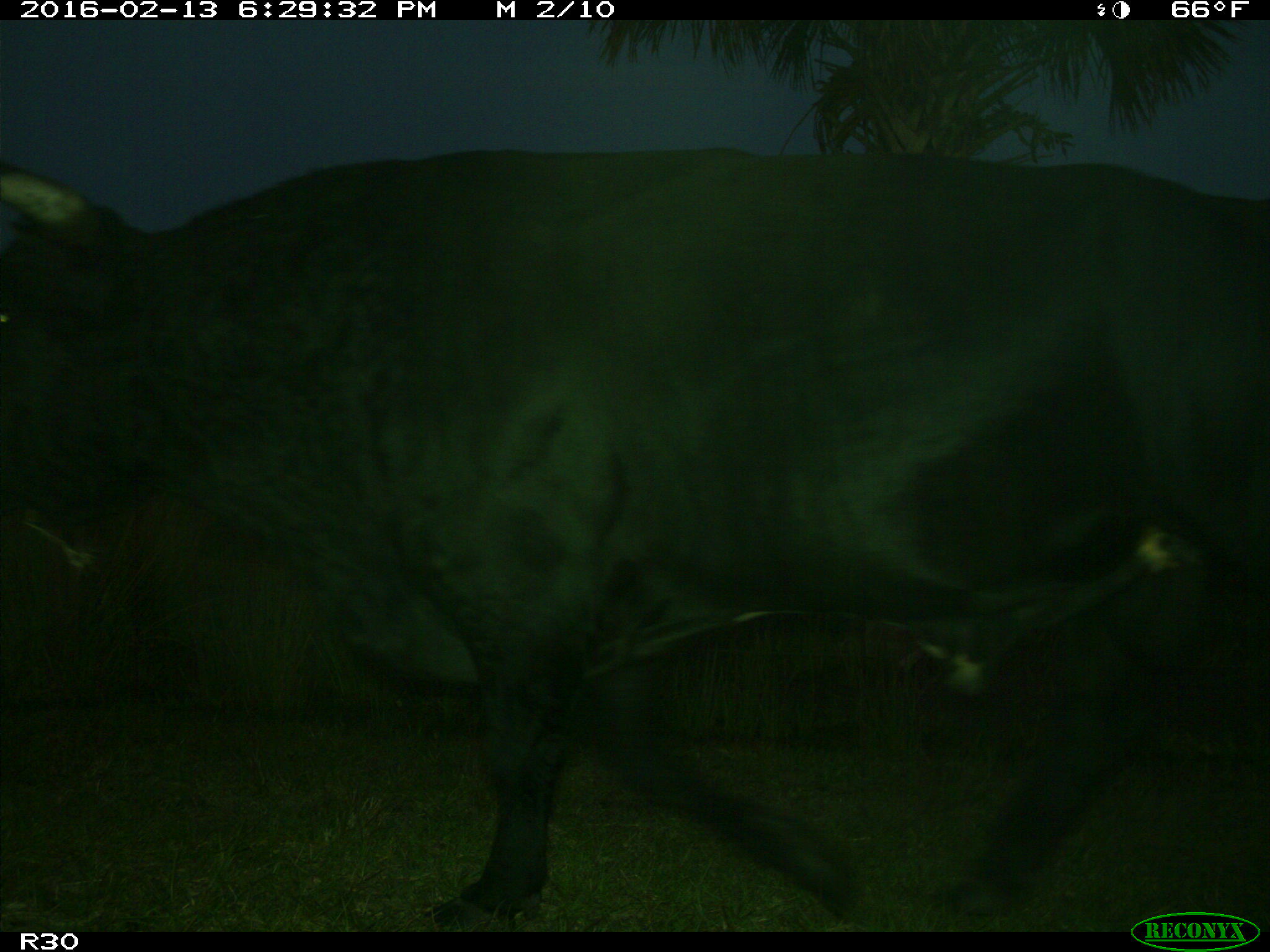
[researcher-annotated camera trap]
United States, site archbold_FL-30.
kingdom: Animalia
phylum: Chordata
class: Mammalia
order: Artiodactyla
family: Bovidae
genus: Bos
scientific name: Bos taurus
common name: domestic cow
Bos taurus (domestic cow).